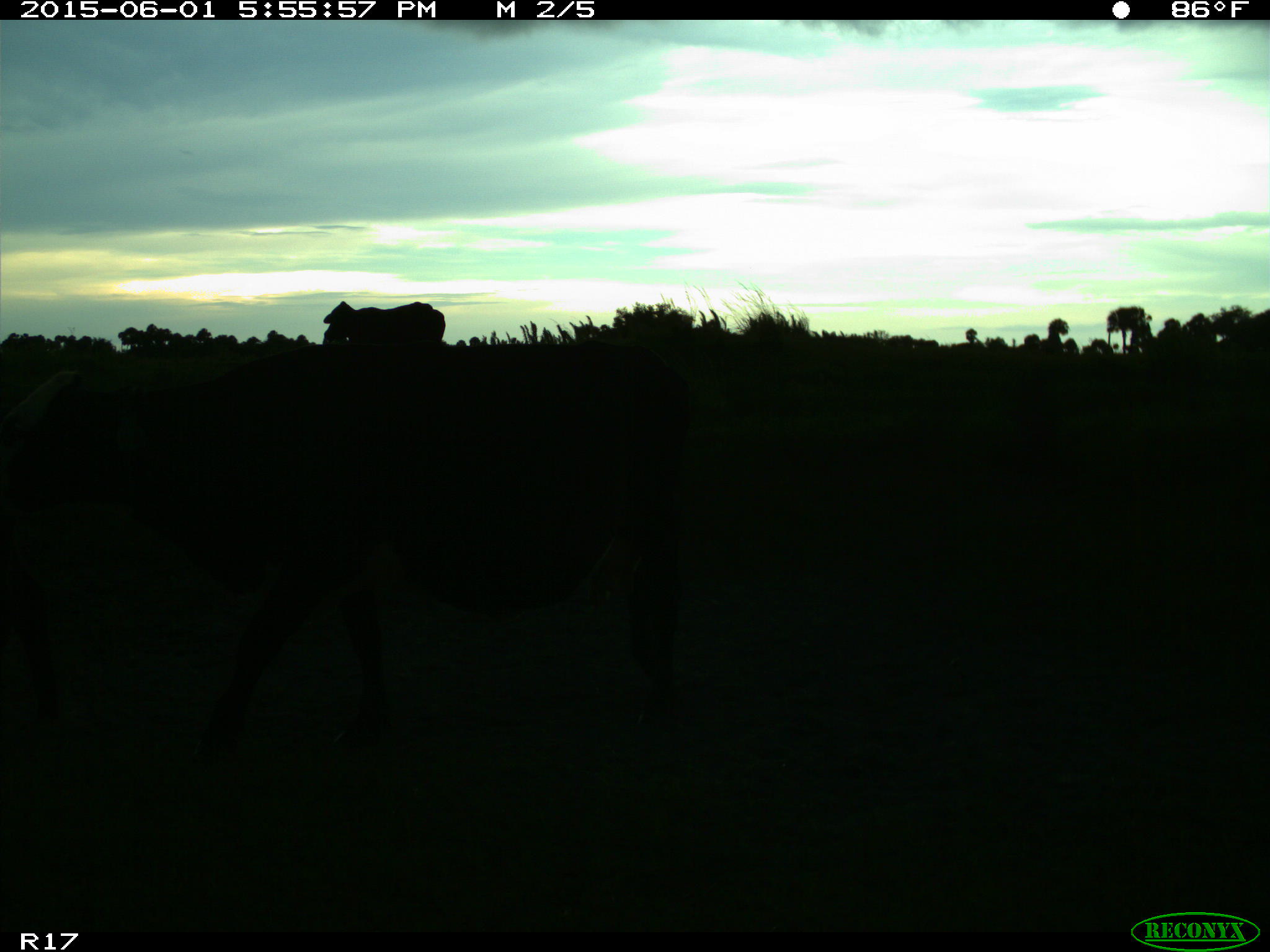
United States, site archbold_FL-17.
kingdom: Animalia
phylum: Chordata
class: Mammalia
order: Artiodactyla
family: Bovidae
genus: Bos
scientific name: Bos taurus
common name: domestic cow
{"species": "Bos taurus (domestic cow)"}